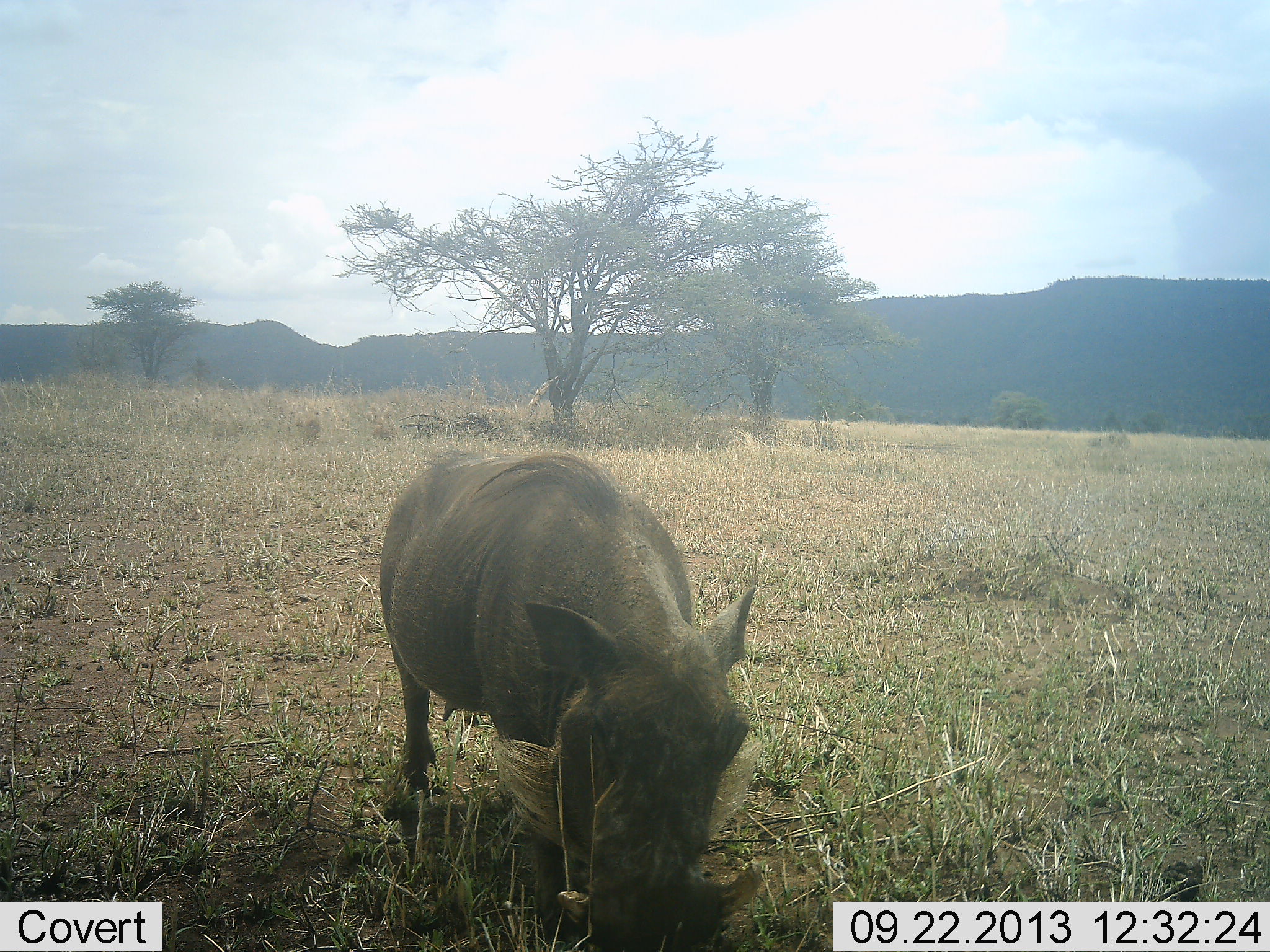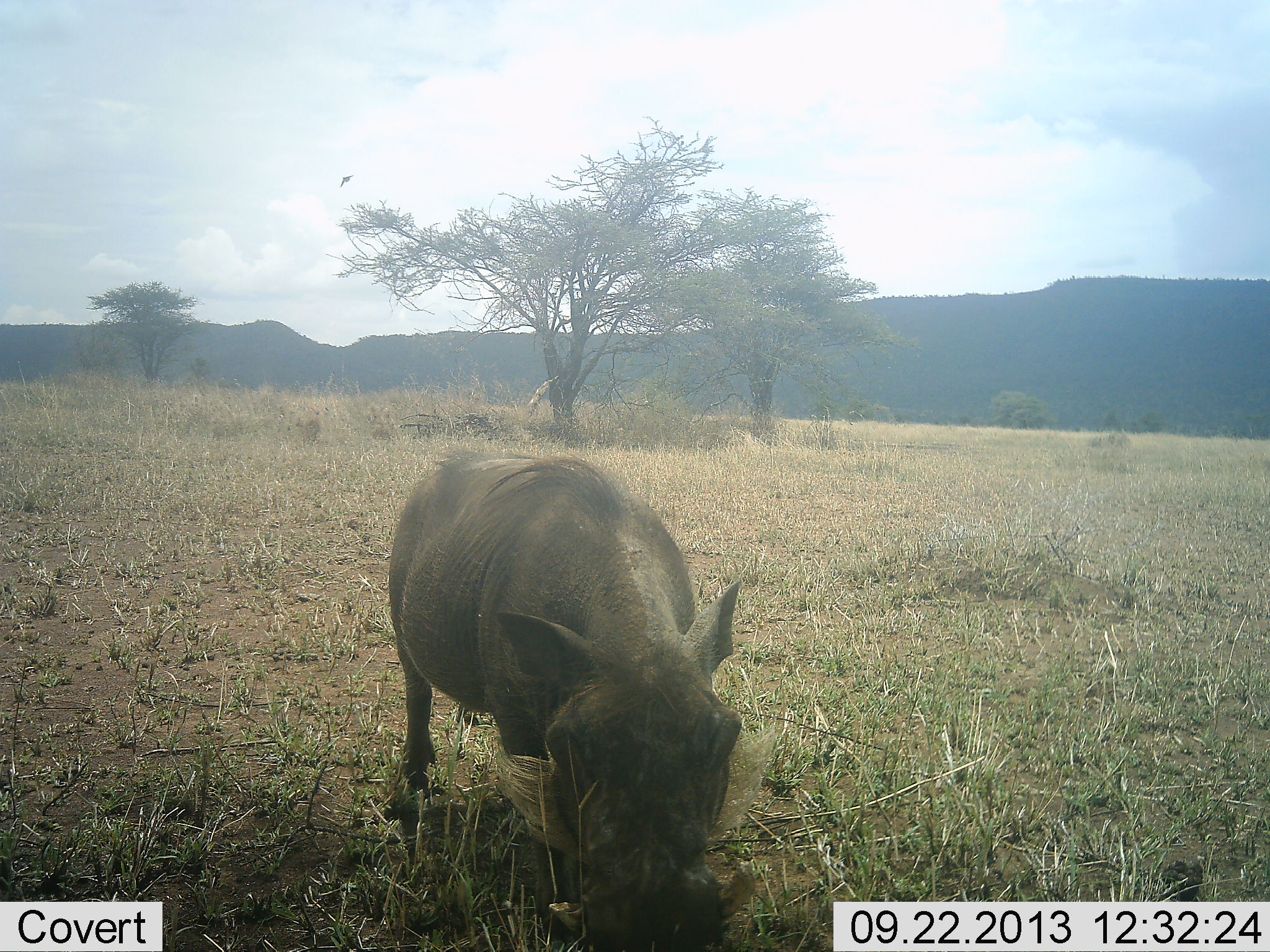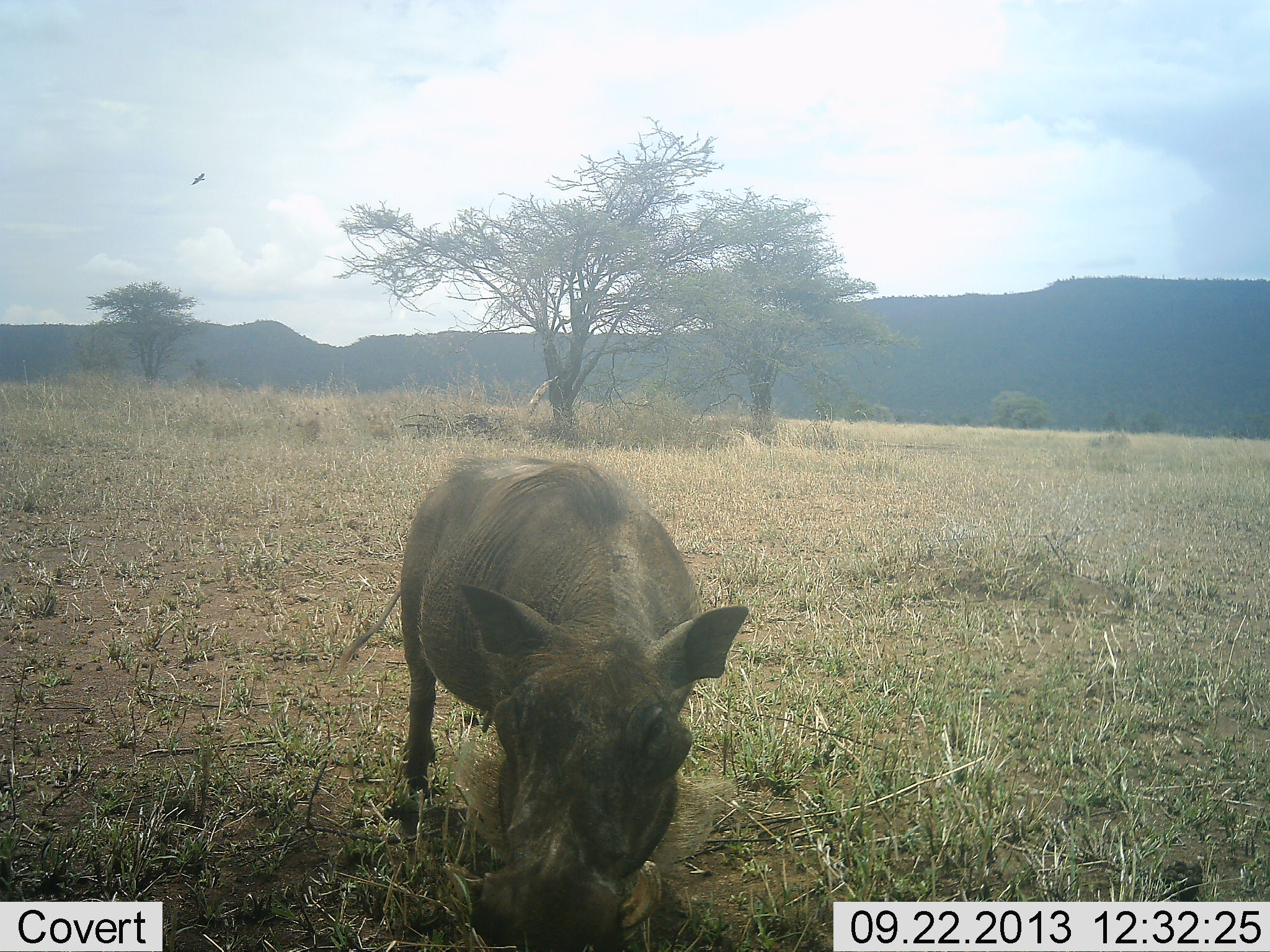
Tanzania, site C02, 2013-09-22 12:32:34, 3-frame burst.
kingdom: Animalia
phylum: Chordata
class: Mammalia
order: Artiodactyla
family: Suidae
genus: Phacochoerus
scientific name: Phacochoerus africanus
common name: warthog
Warthog (Phacochoerus africanus), count 1. Behavior (volunteer vote fractions): standing 53%, resting 0%, moving 5%, interacting 0%. Young present (vote fraction): 0%. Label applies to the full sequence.